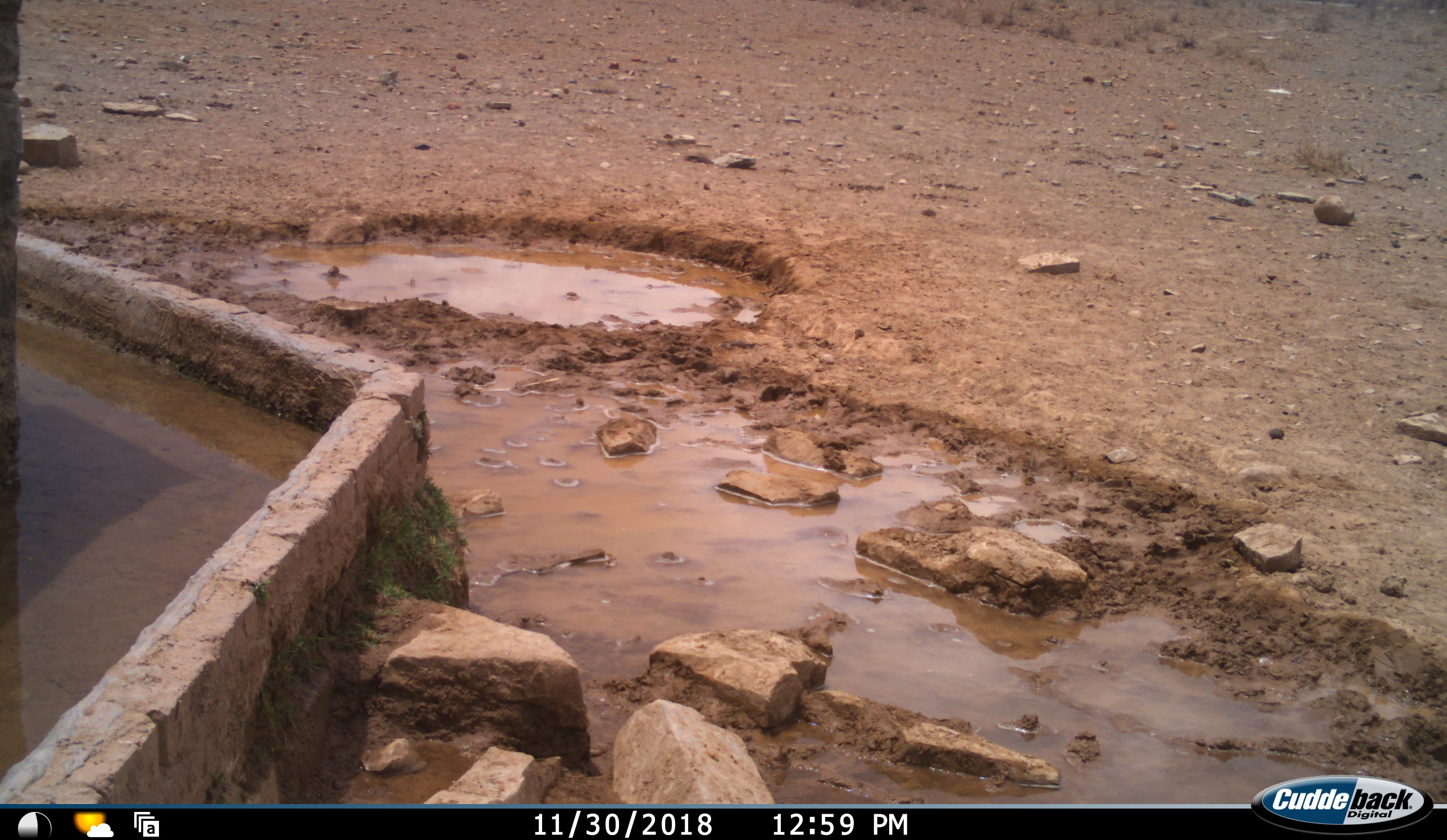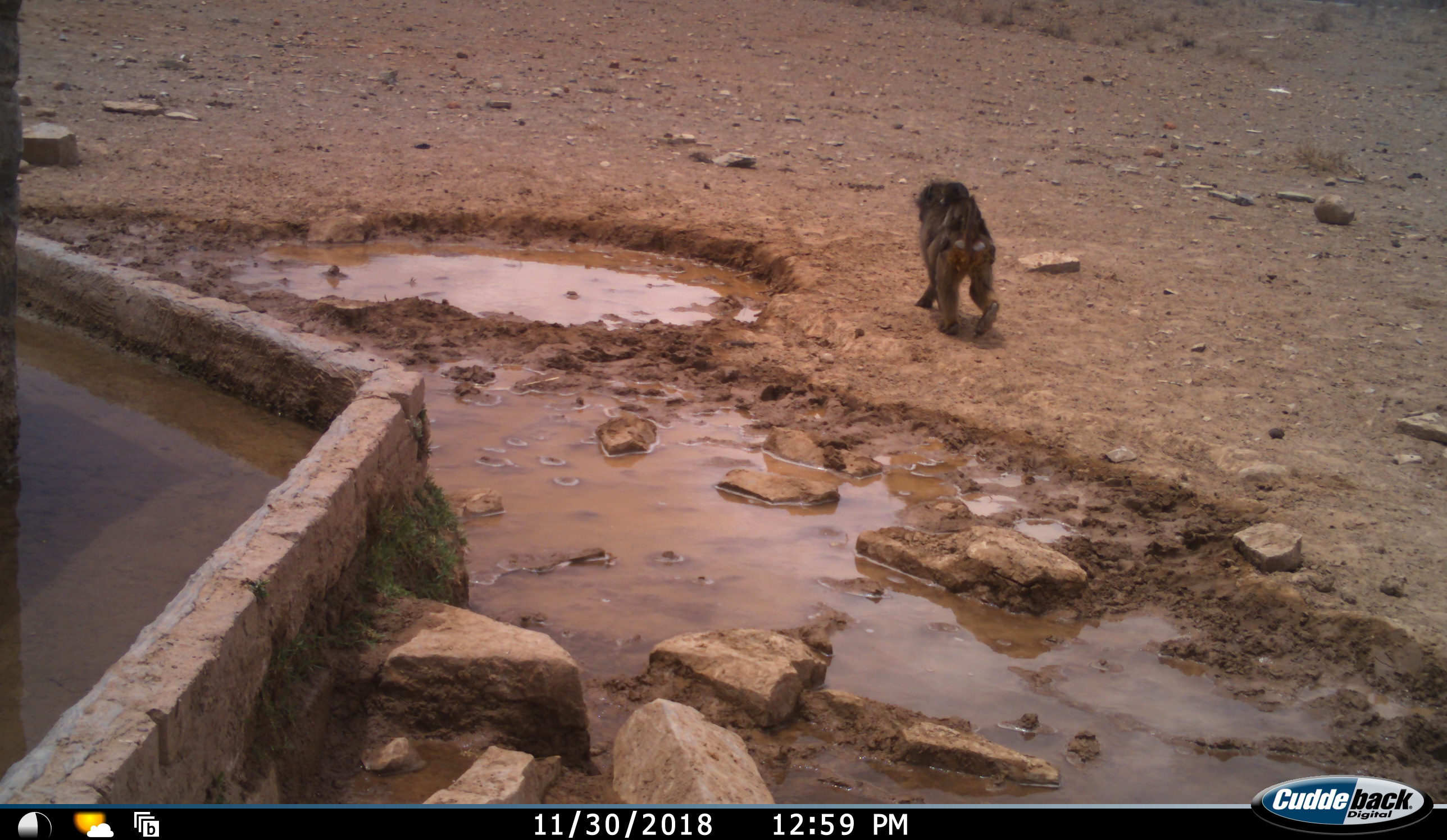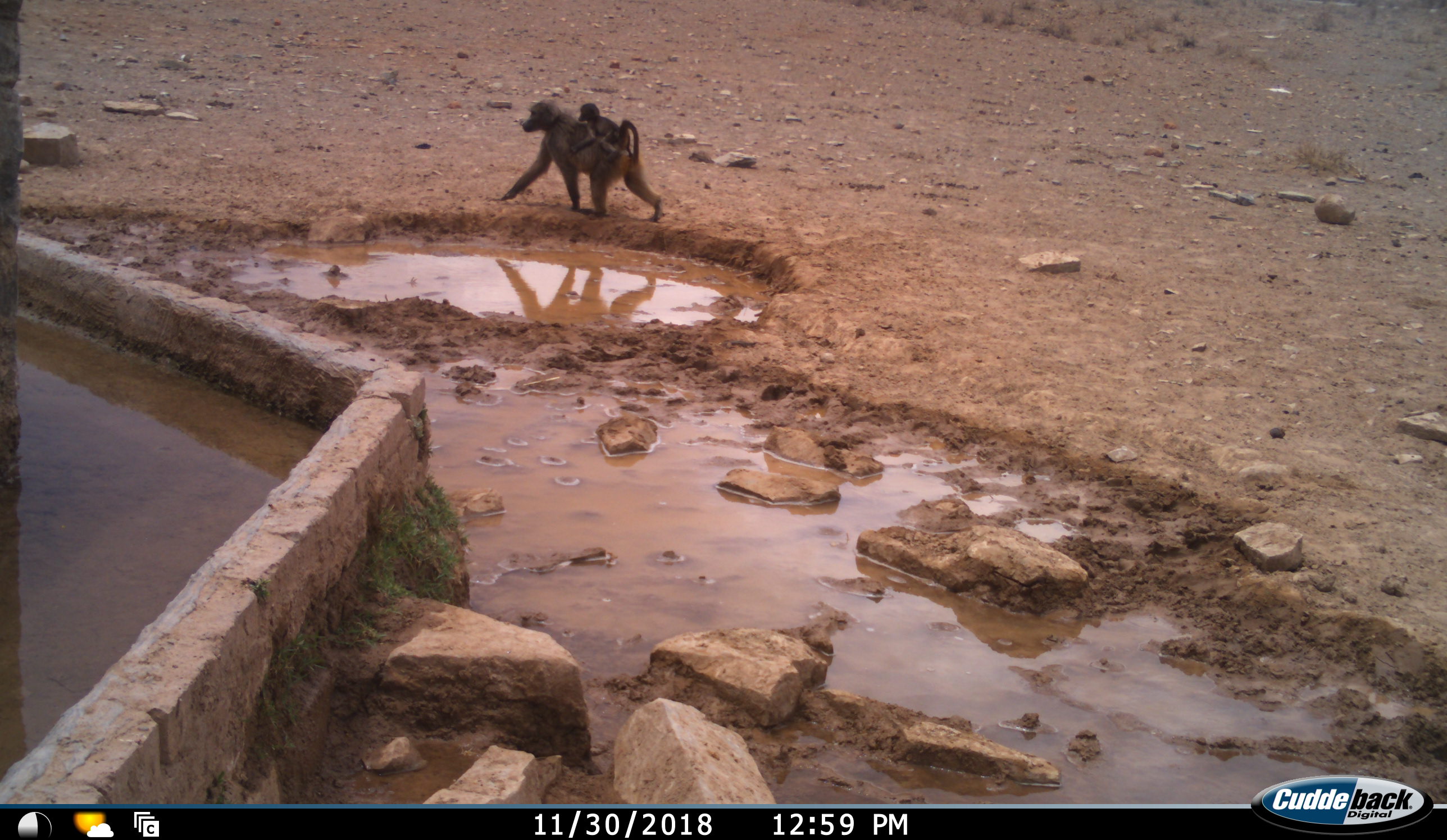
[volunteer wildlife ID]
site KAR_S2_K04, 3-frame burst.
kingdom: Animalia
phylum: Chordata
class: Mammalia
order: Primates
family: Cercopithecidae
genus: Papio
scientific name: Papio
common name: baboon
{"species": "baboon (Papio)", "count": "2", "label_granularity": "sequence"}